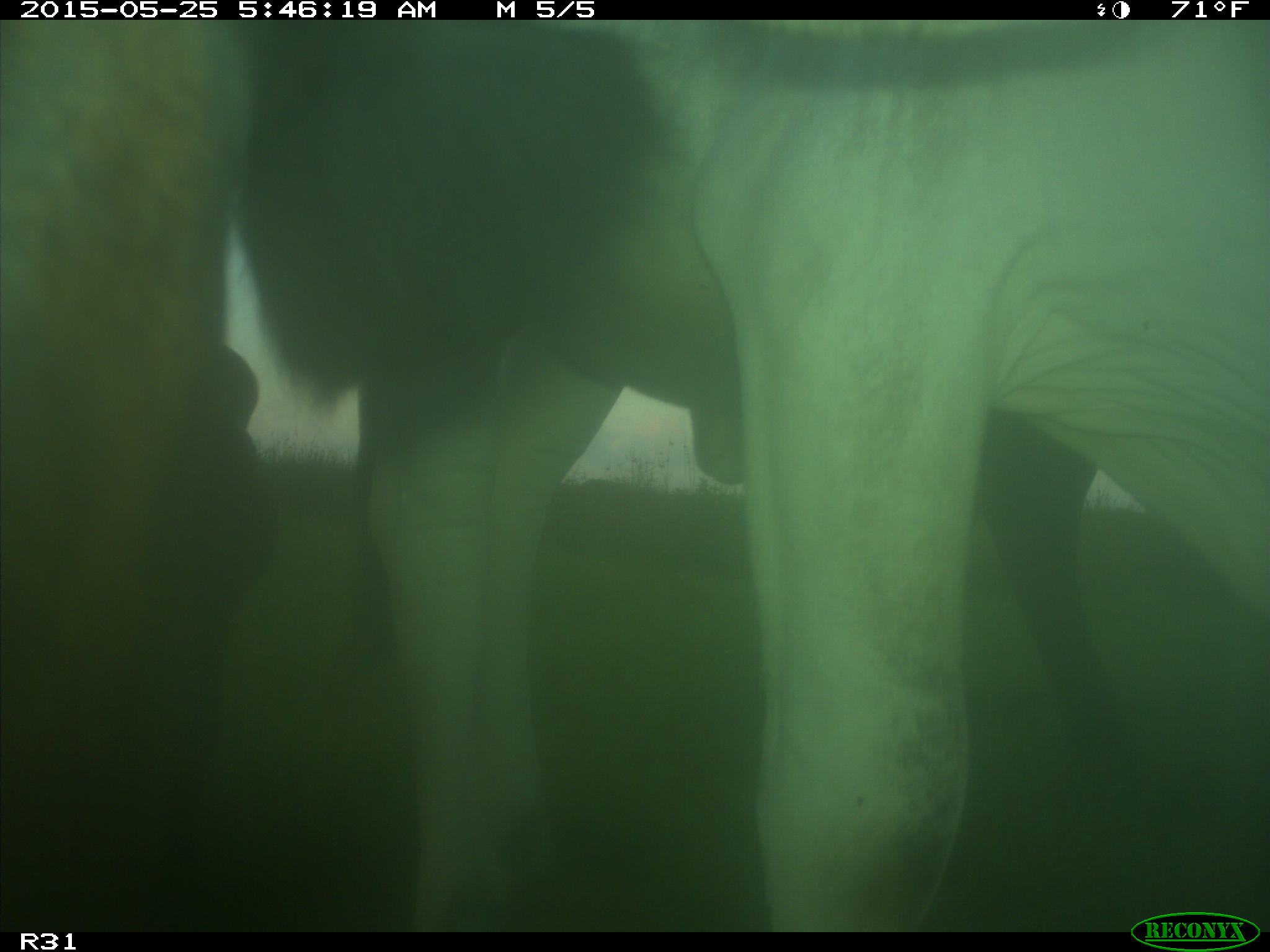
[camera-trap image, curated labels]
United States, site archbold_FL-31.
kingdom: Animalia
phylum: Chordata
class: Mammalia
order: Artiodactyla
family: Bovidae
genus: Bos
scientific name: Bos taurus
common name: domestic cow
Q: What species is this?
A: Bos taurus (domestic cow).